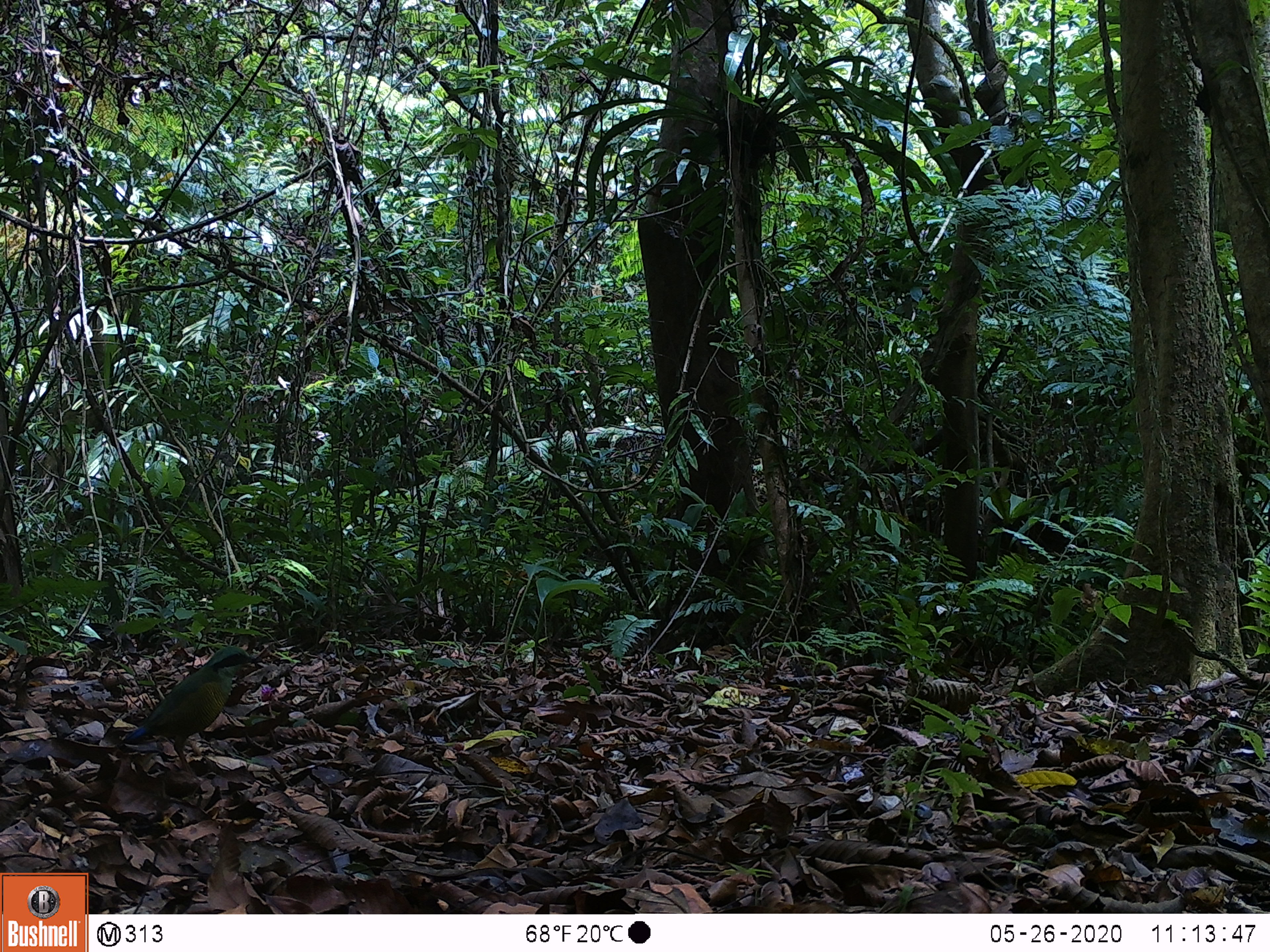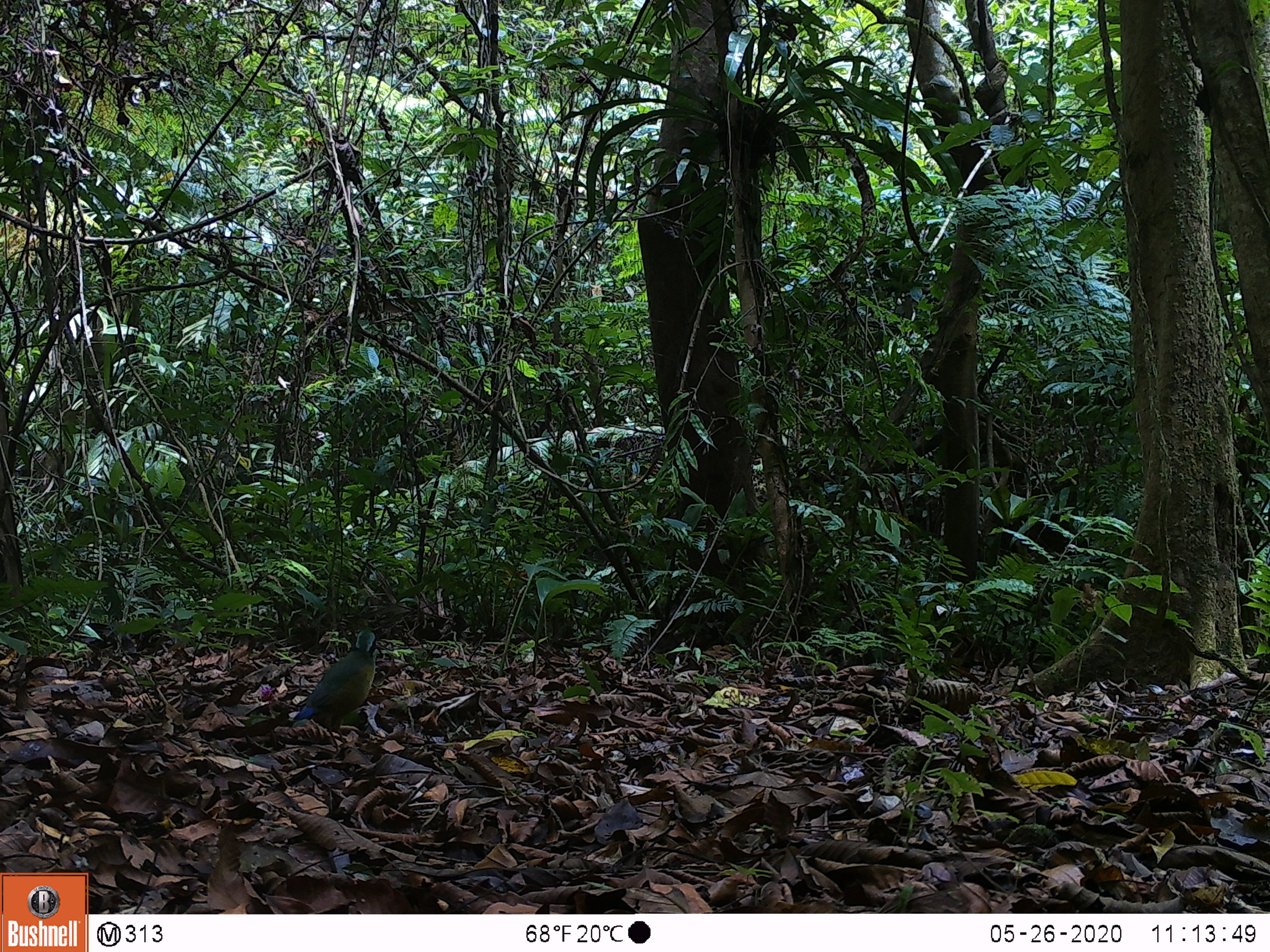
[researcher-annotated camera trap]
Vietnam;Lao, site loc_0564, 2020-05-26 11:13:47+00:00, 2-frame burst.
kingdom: Animalia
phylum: Chordata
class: Aves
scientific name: Aves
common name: bird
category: unidentified bird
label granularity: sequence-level